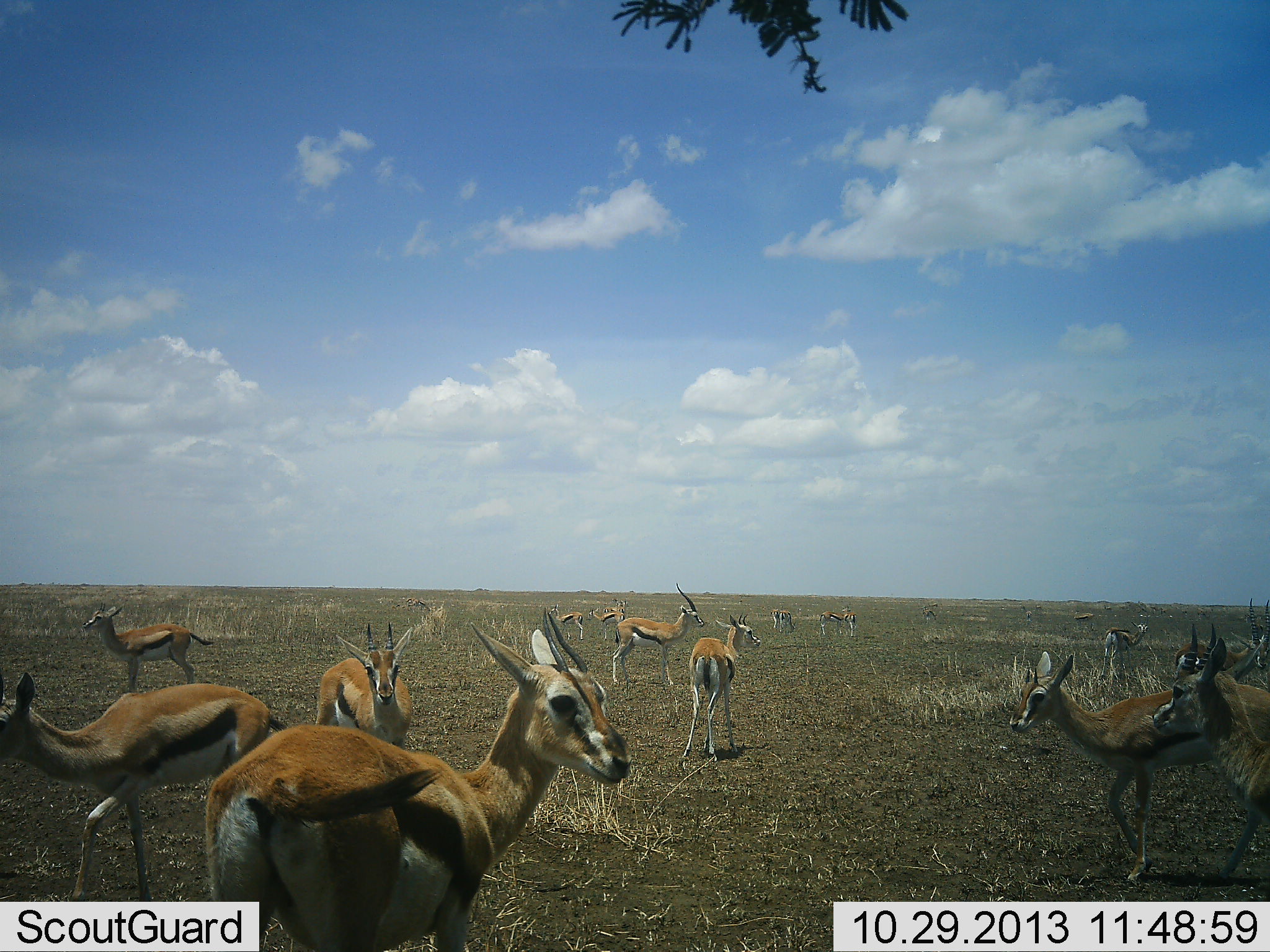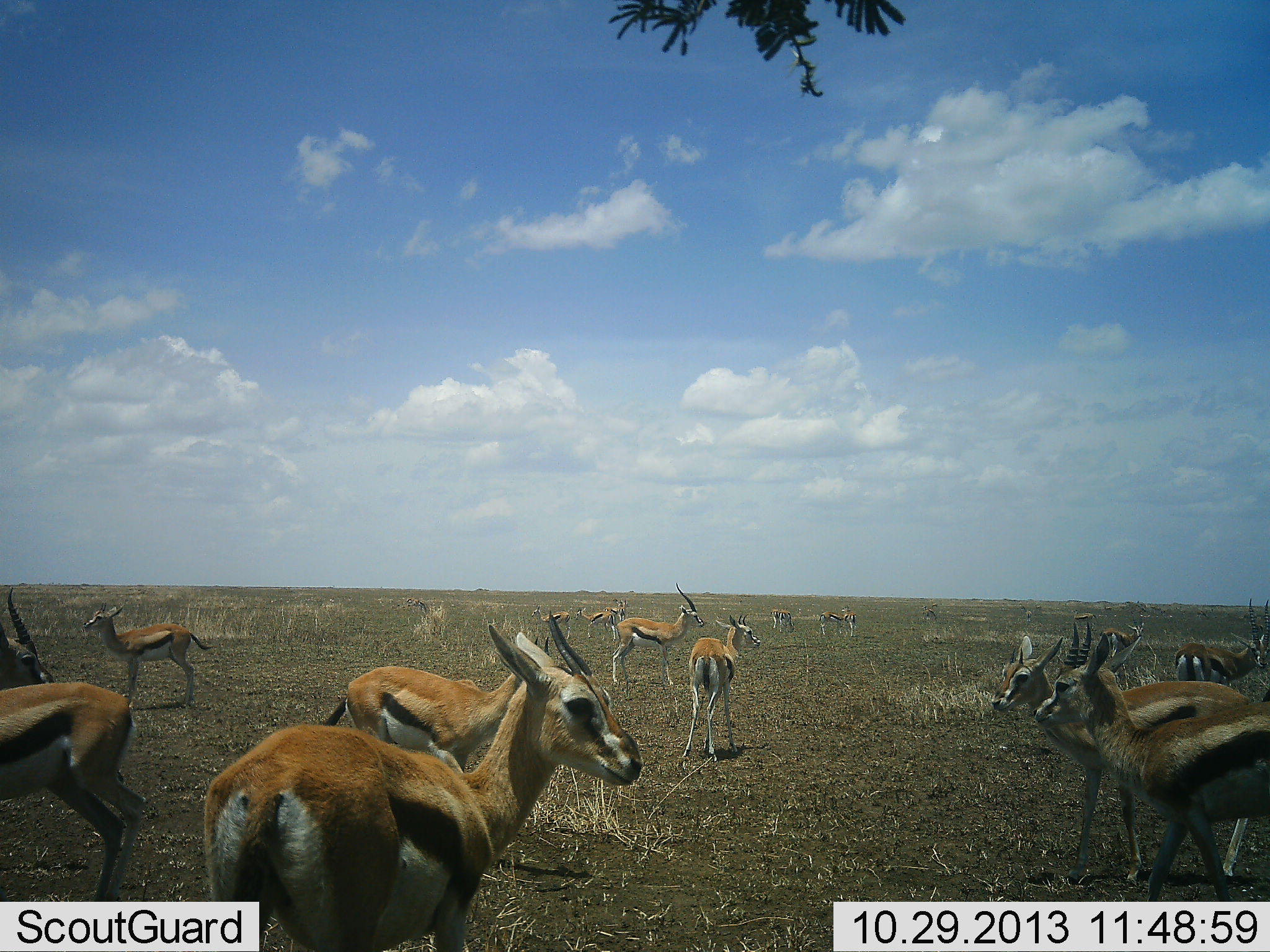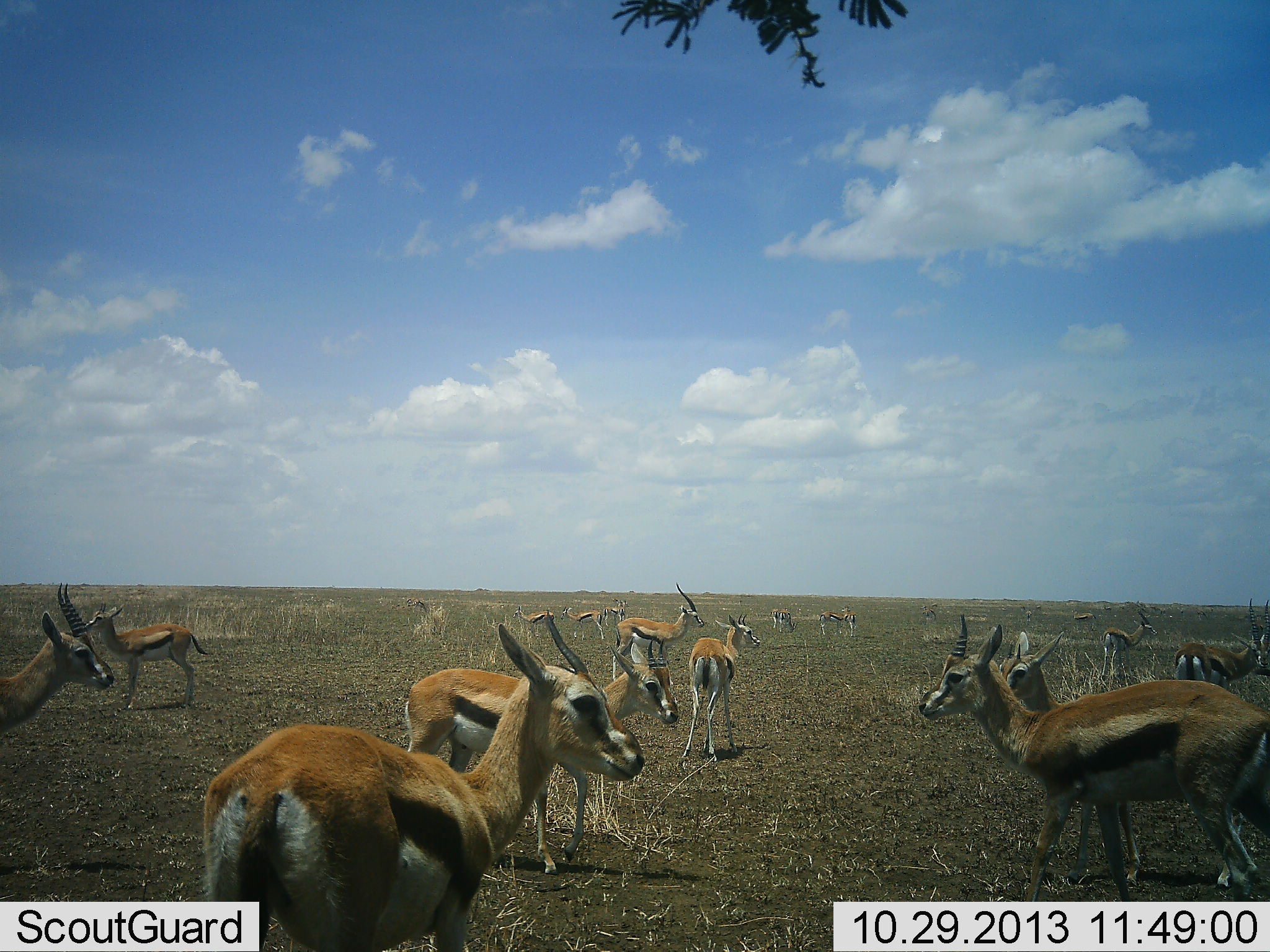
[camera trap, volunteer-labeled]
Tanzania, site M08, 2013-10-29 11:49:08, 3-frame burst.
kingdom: Animalia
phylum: Chordata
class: Mammalia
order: Artiodactyla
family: Bovidae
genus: Eudorcas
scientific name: Eudorcas thomsonii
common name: thomson's gazelle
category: gazellethomsons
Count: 11-50.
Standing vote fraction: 90%.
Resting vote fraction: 0%.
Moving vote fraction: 90%.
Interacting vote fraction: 0%.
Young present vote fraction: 10%.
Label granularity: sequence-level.